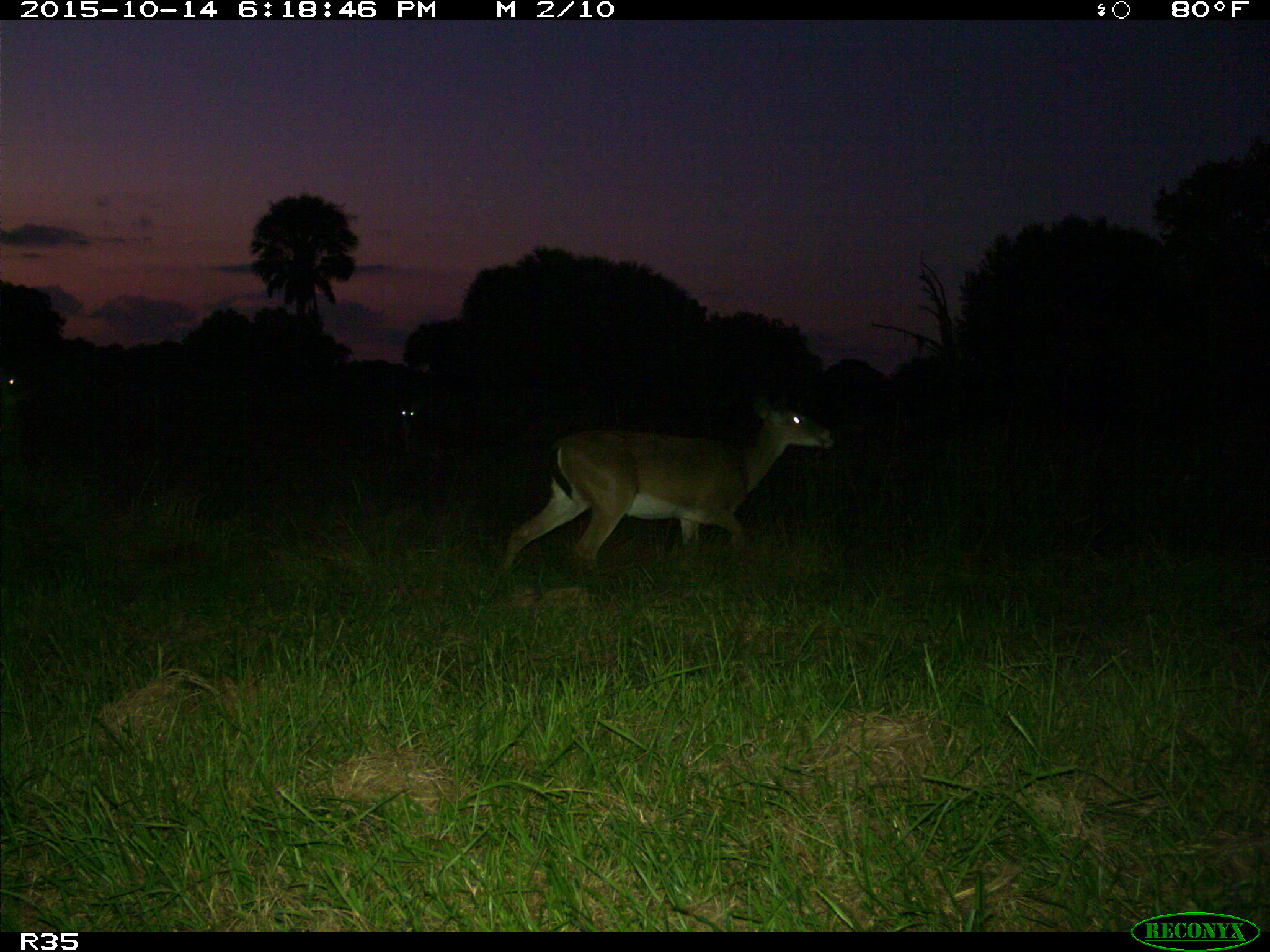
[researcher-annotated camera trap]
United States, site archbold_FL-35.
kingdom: Animalia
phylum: Chordata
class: Mammalia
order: Artiodactyla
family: Cervidae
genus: Odocoileus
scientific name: Odocoileus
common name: deer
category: unidentified deer